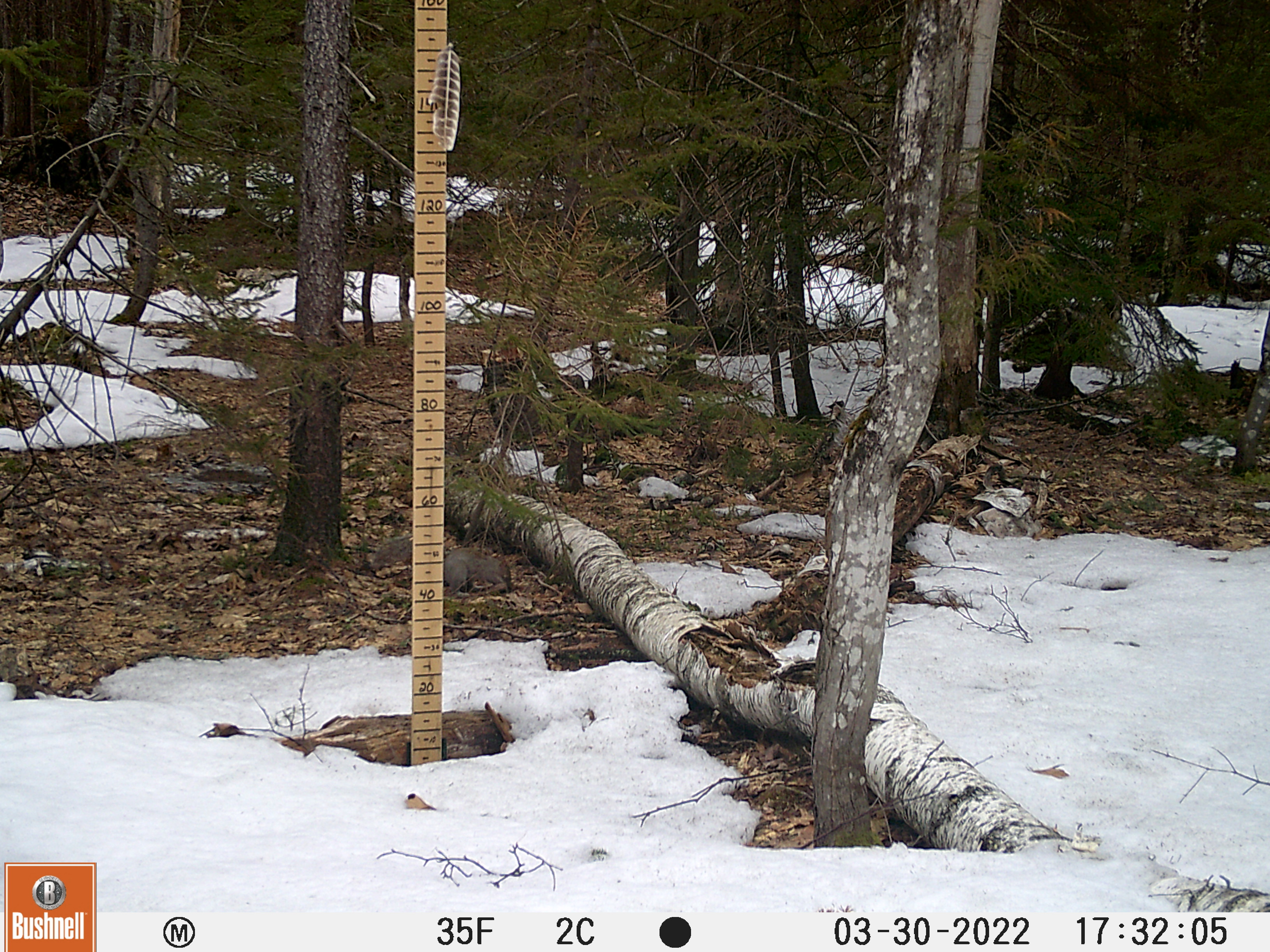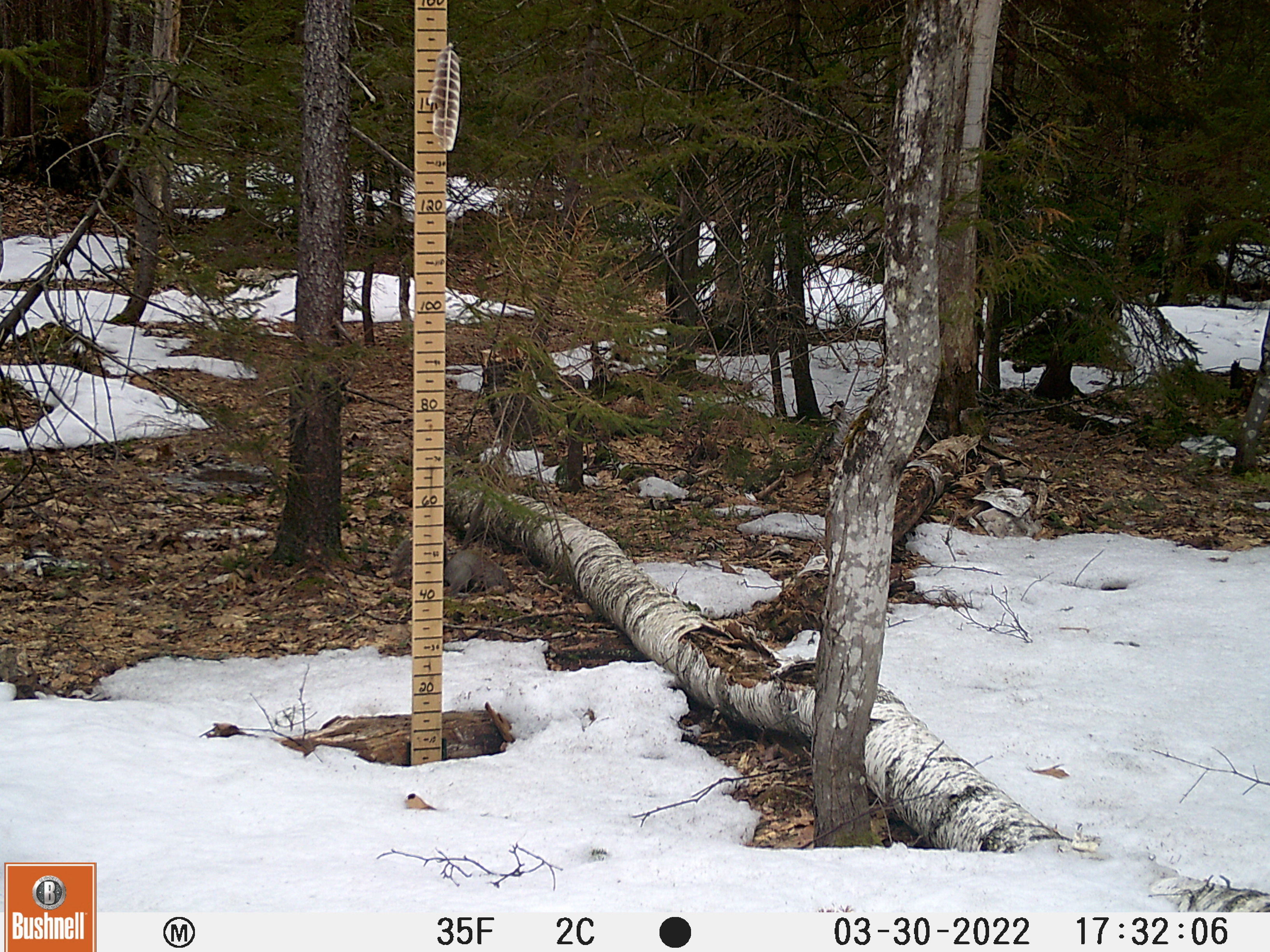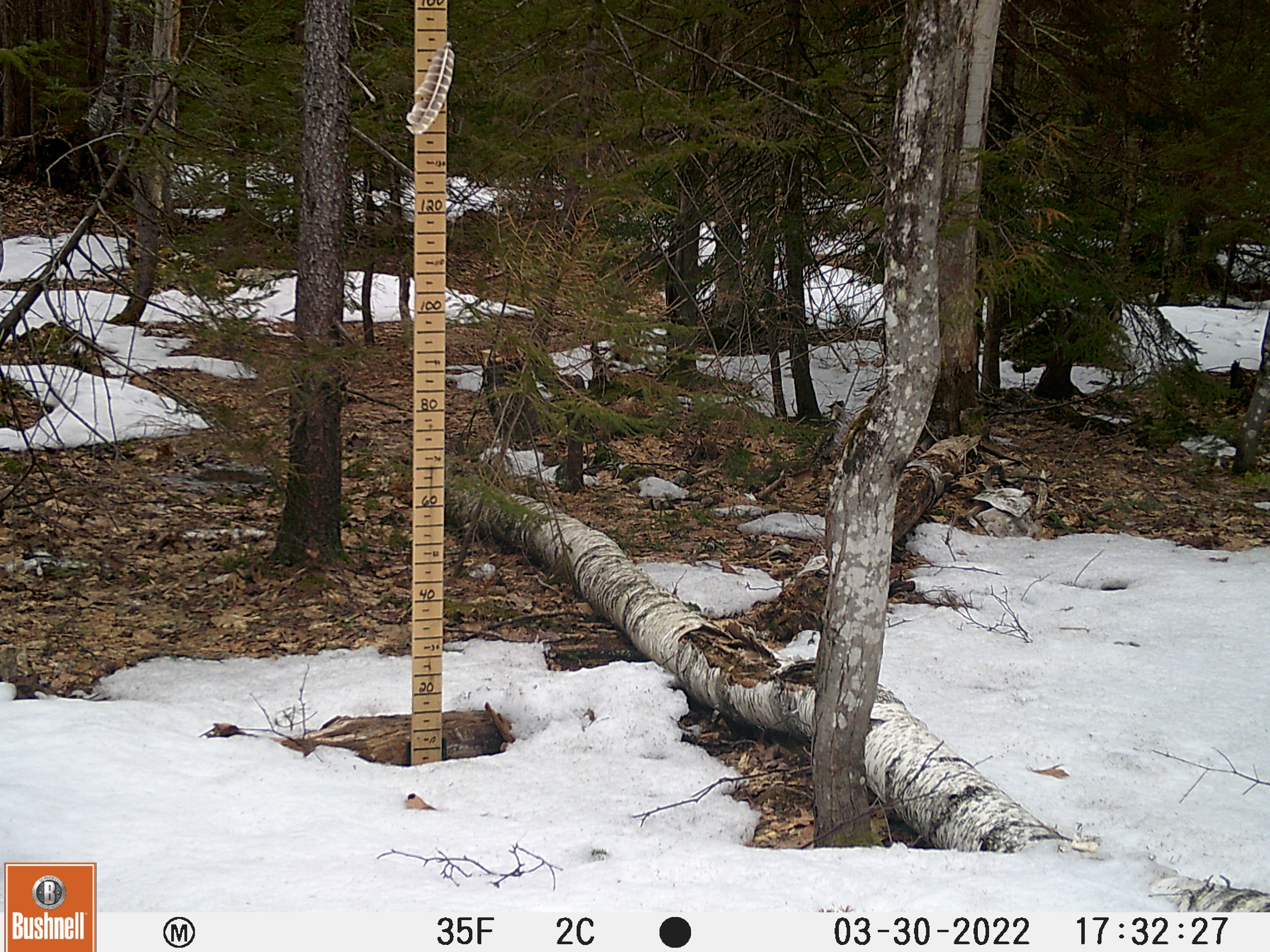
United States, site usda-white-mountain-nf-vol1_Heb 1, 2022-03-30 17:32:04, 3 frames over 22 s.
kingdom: Animalia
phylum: Chordata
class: Mammalia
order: Rodentia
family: Sciuridae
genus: Sciurus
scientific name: Sciurus carolinensis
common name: gray squirrel